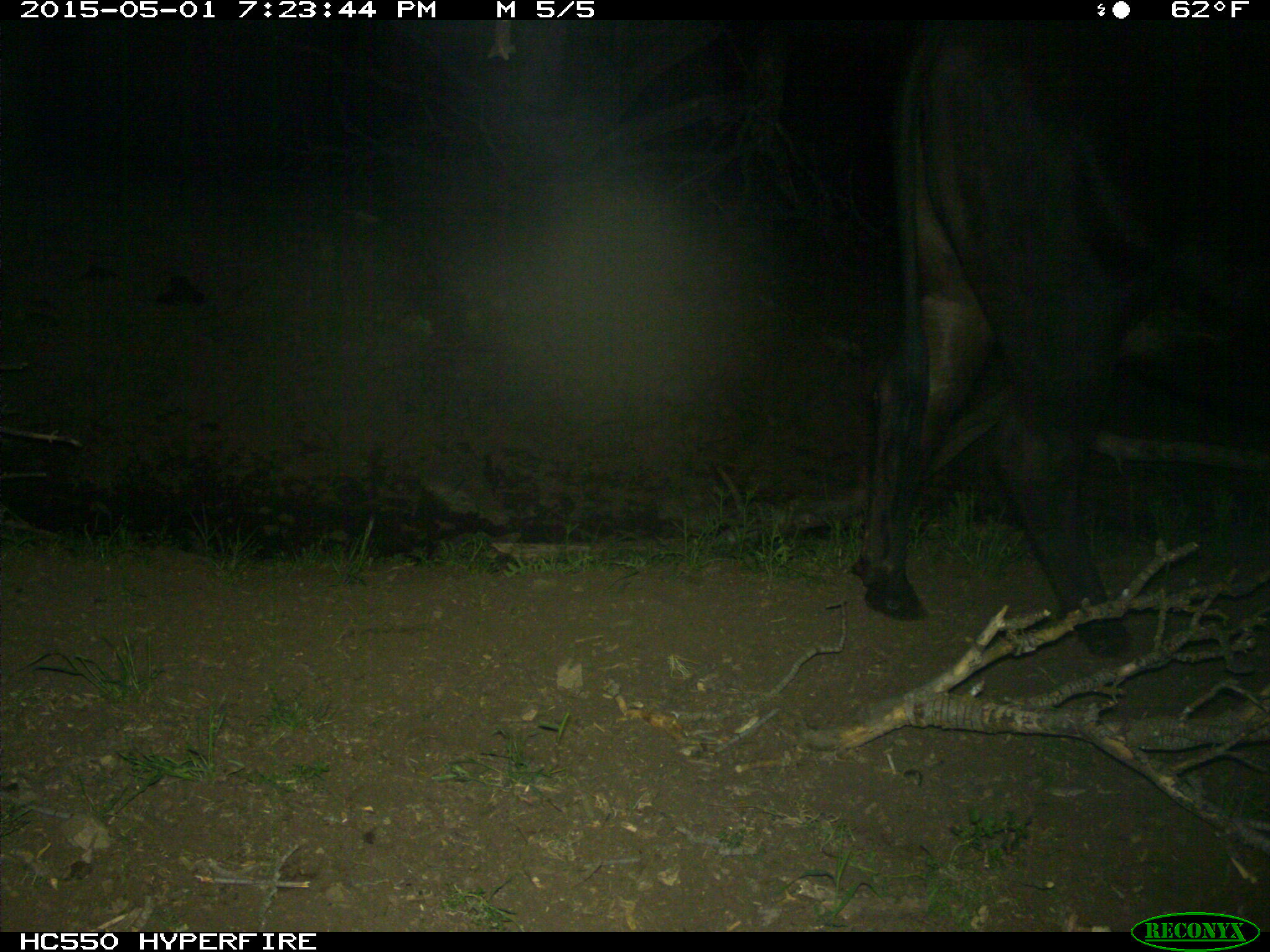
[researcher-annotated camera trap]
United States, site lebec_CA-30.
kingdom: Animalia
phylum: Chordata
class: Mammalia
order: Artiodactyla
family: Bovidae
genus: Bos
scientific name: Bos taurus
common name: domestic cow